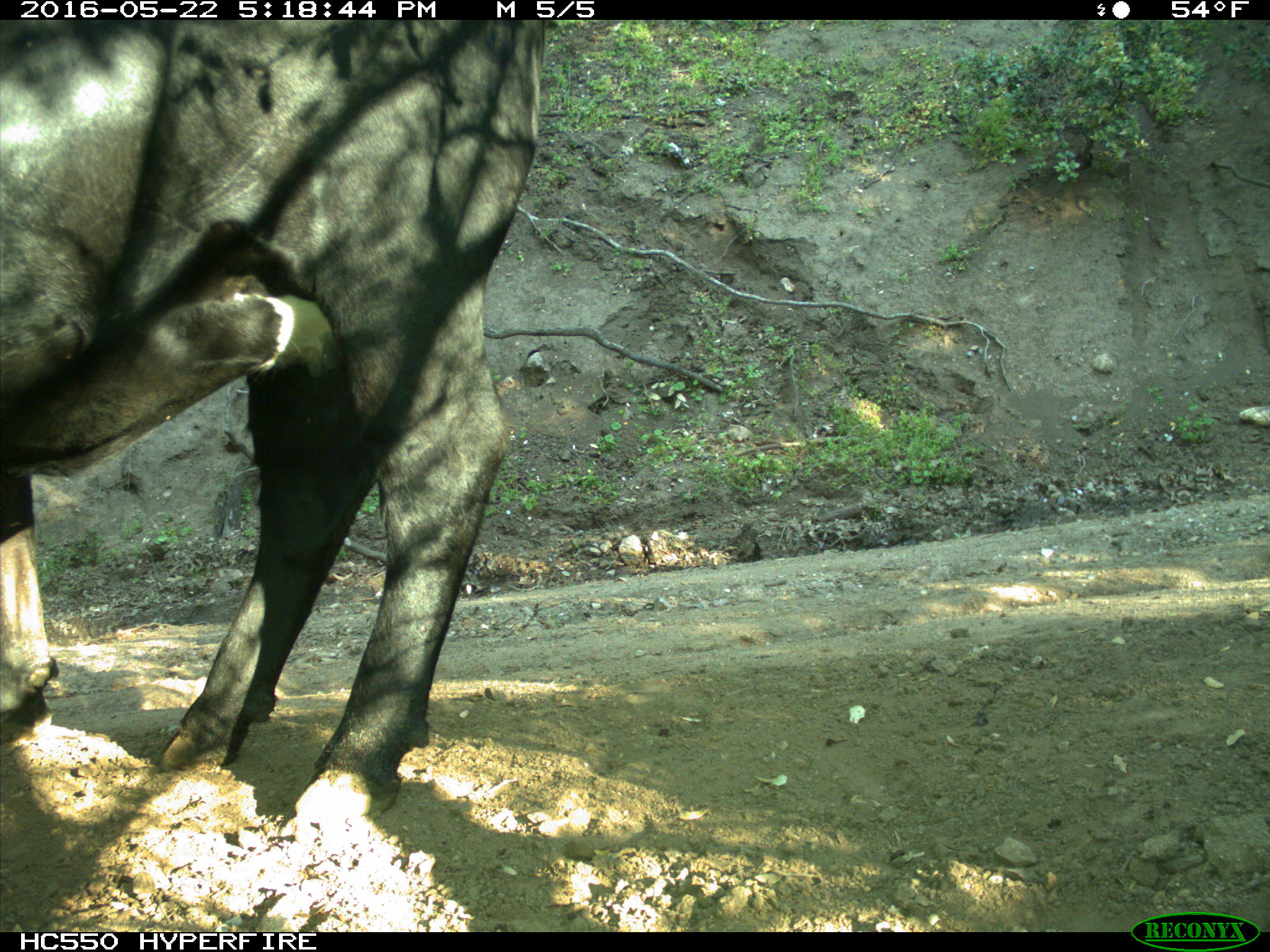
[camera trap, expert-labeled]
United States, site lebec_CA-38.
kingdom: Animalia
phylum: Chordata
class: Mammalia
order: Artiodactyla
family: Bovidae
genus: Bos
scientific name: Bos taurus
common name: domestic cow